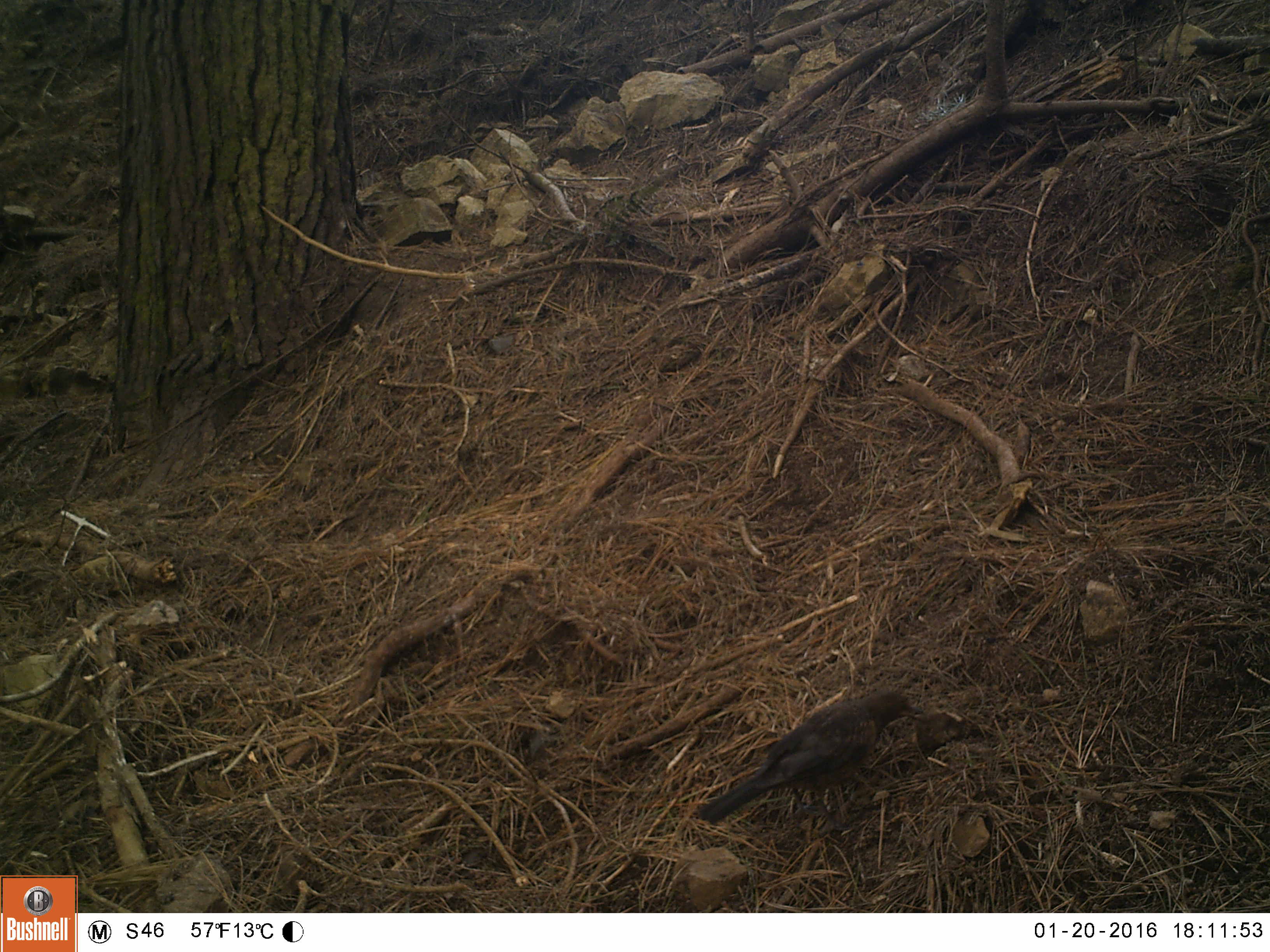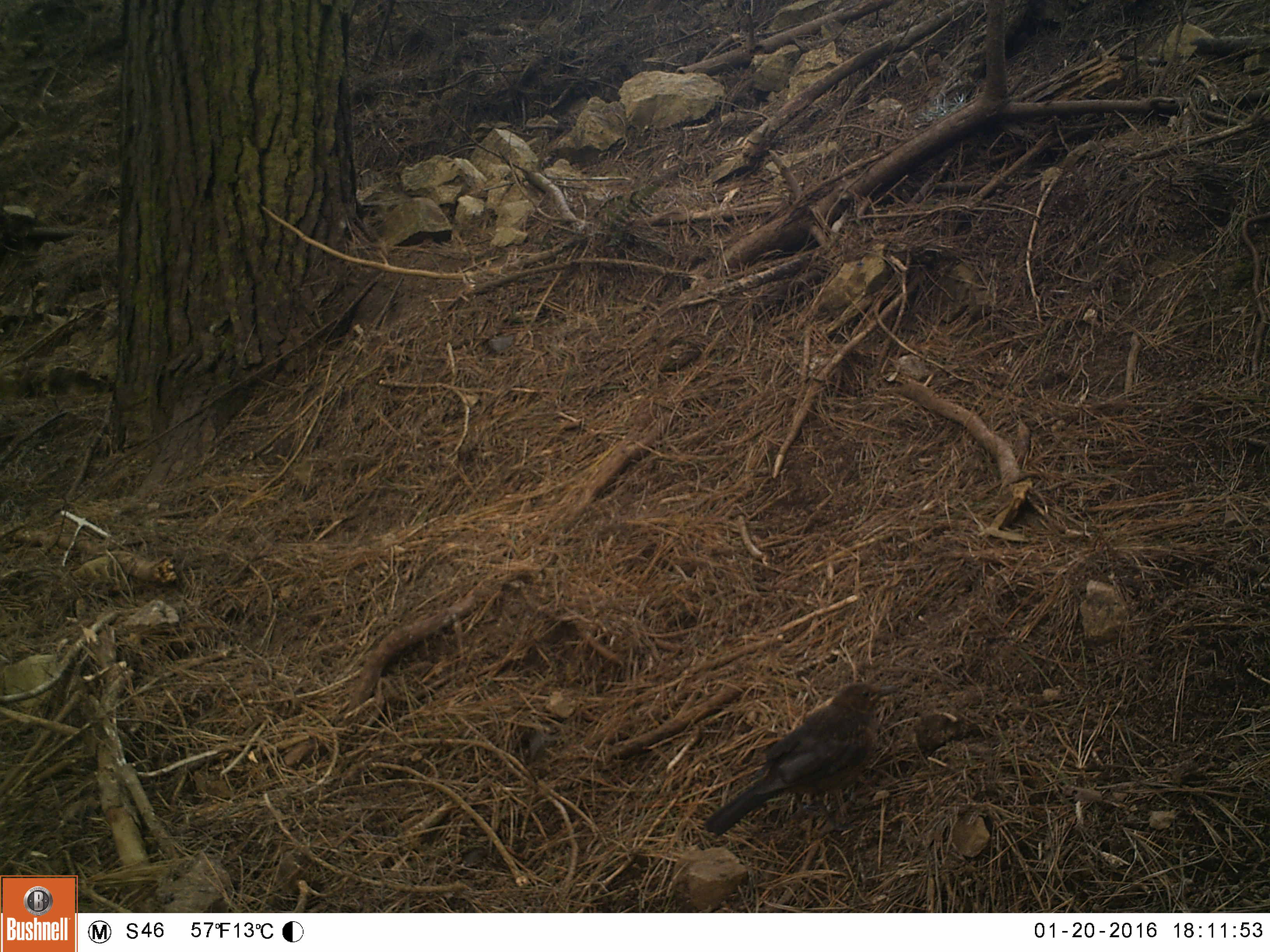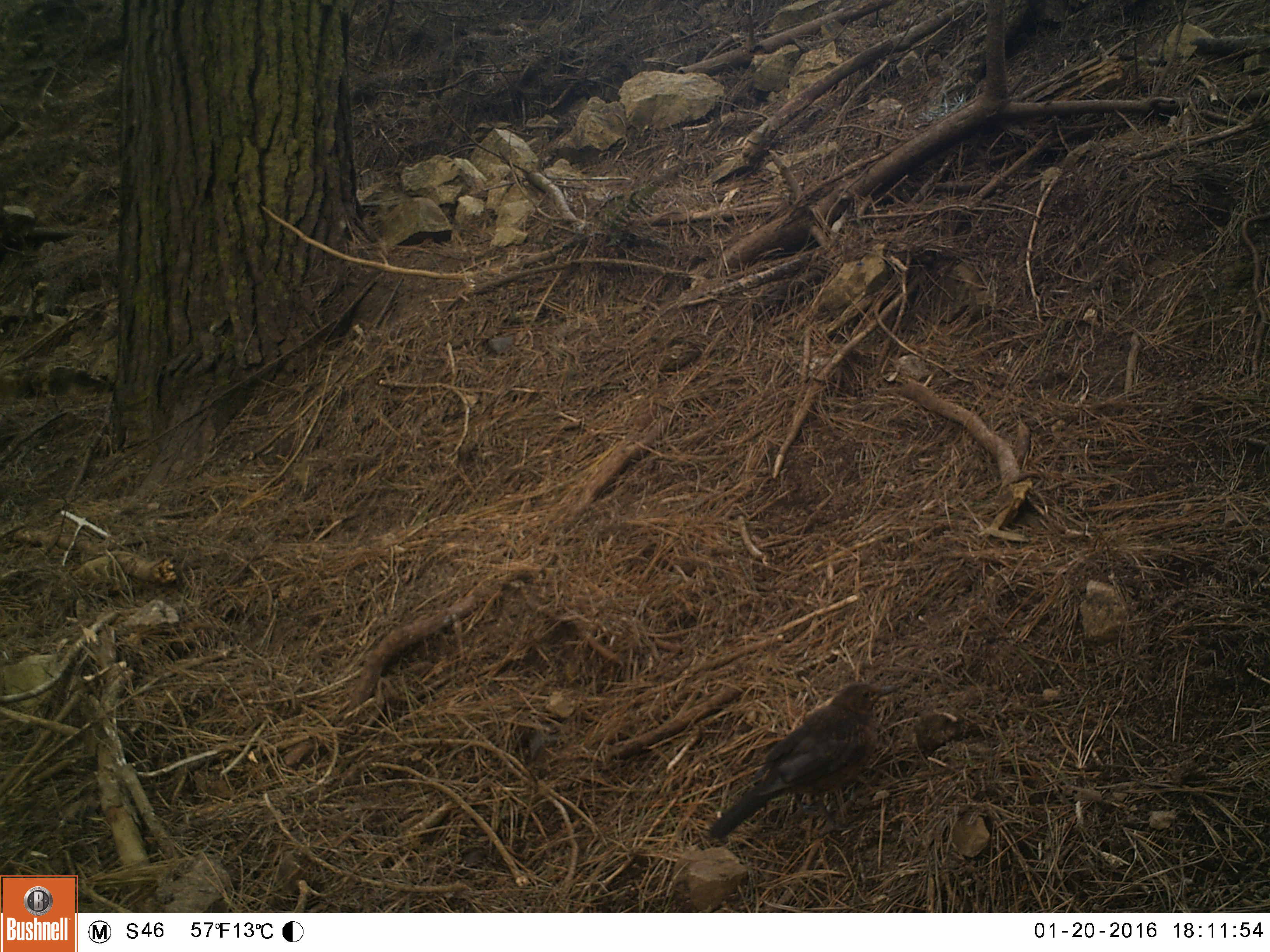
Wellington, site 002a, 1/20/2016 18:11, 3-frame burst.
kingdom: Animalia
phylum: Chordata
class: Aves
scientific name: Aves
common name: bird